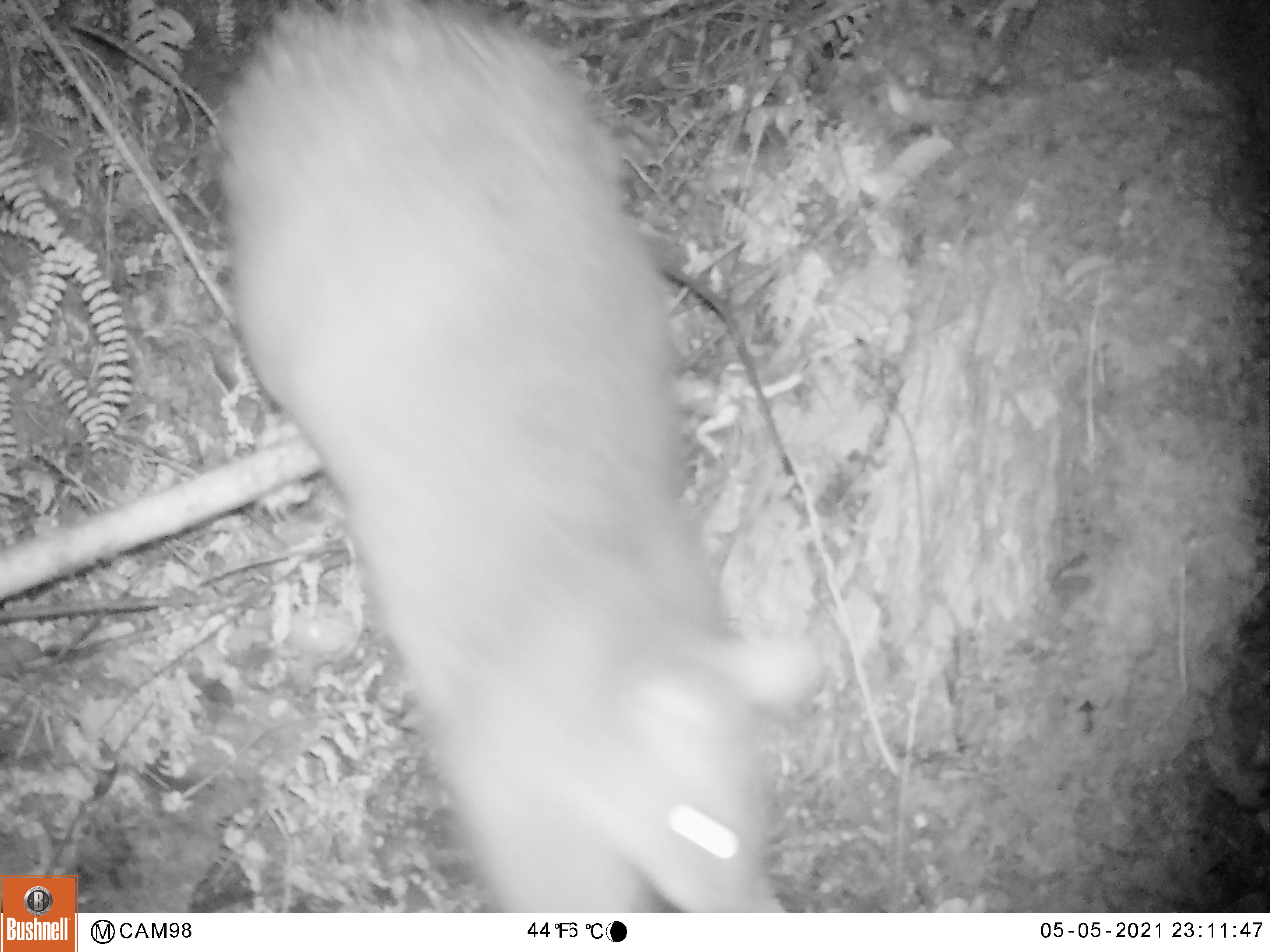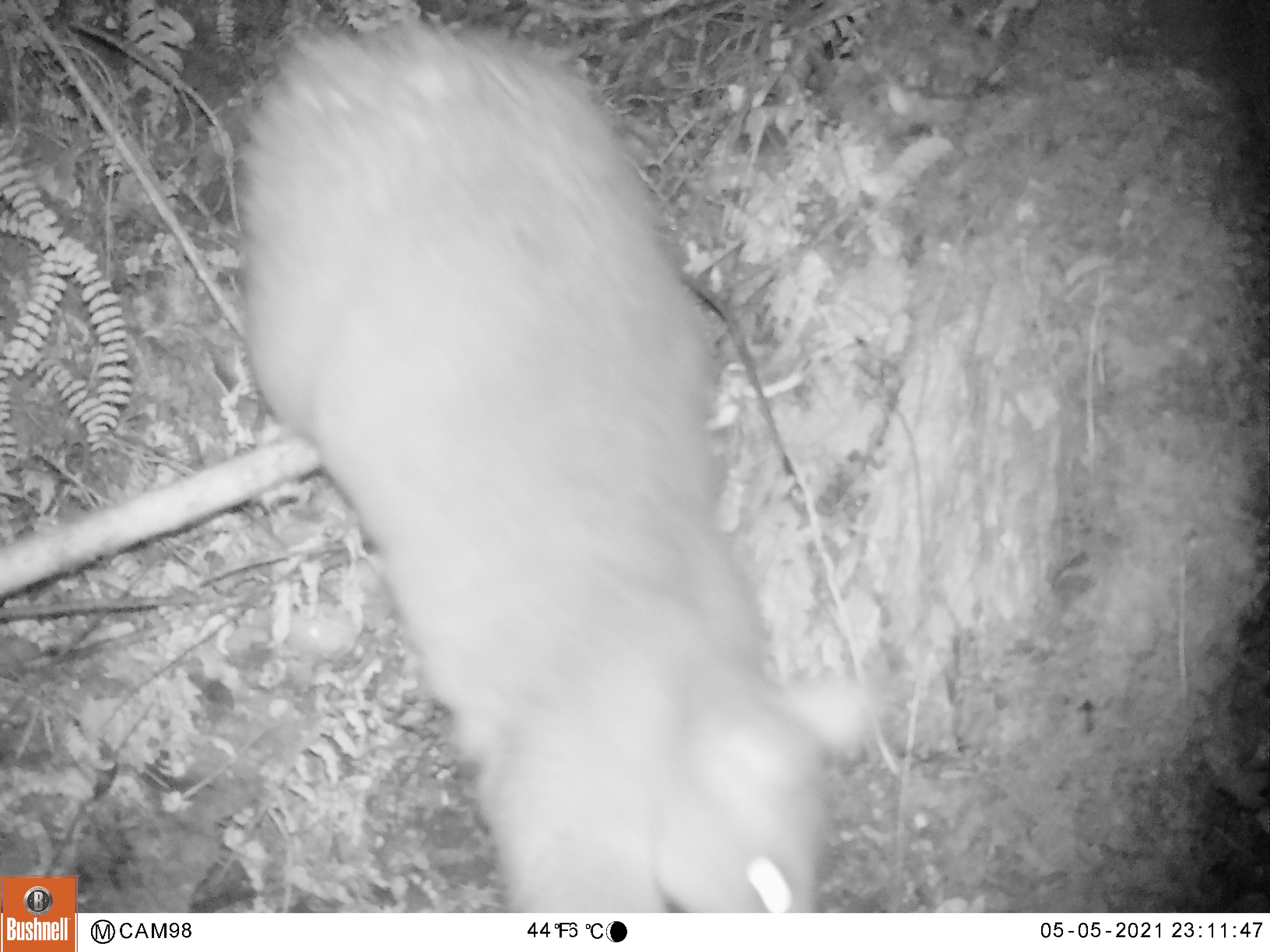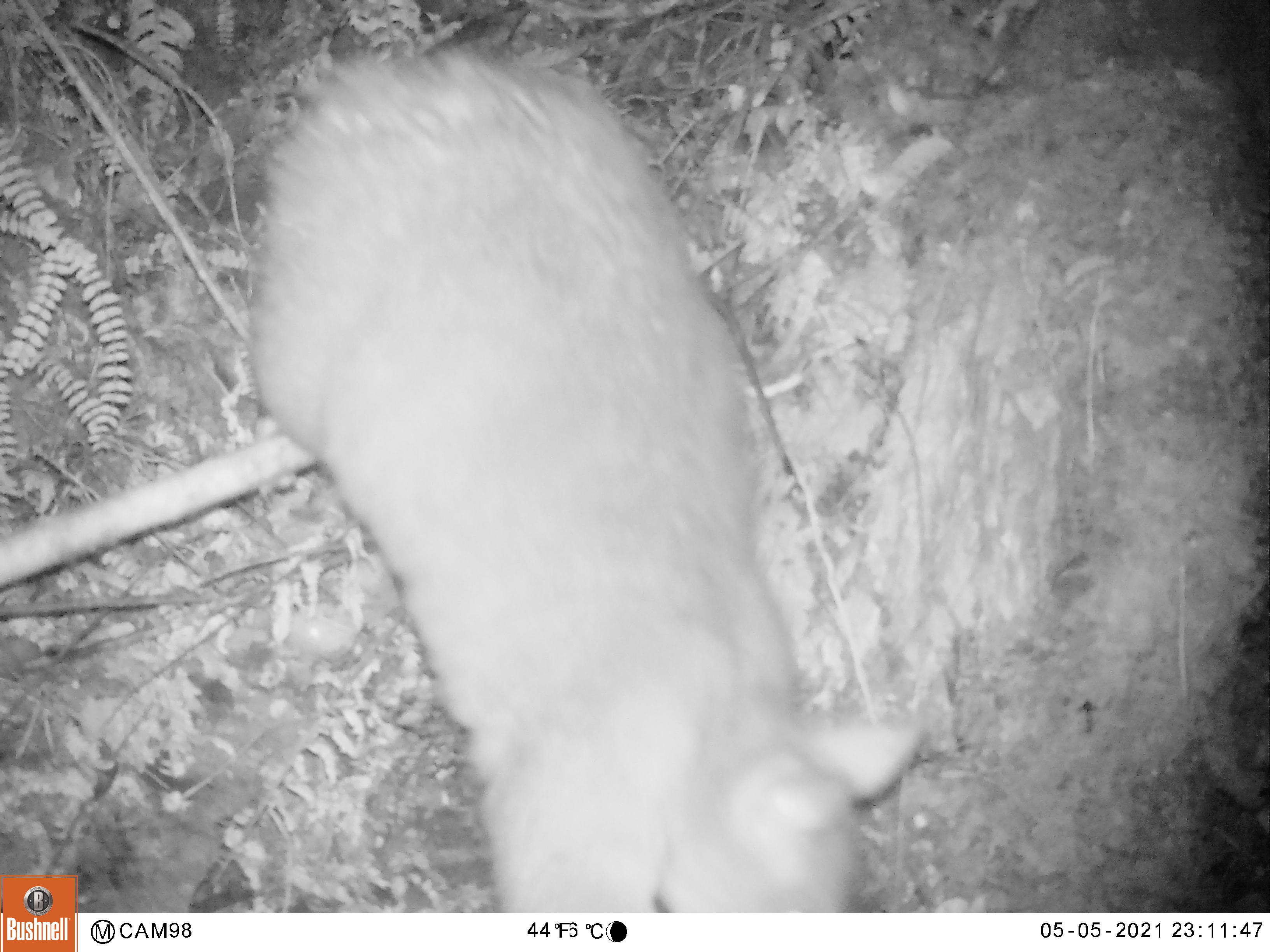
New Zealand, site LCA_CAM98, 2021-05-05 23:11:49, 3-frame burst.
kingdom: Animalia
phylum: Chordata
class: Mammalia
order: Diprotodontia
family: Phalangeridae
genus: Trichosurus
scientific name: Trichosurus vulpecula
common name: common brushtail possum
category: possum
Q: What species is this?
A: Possum (common brushtail possum) (Trichosurus vulpecula).